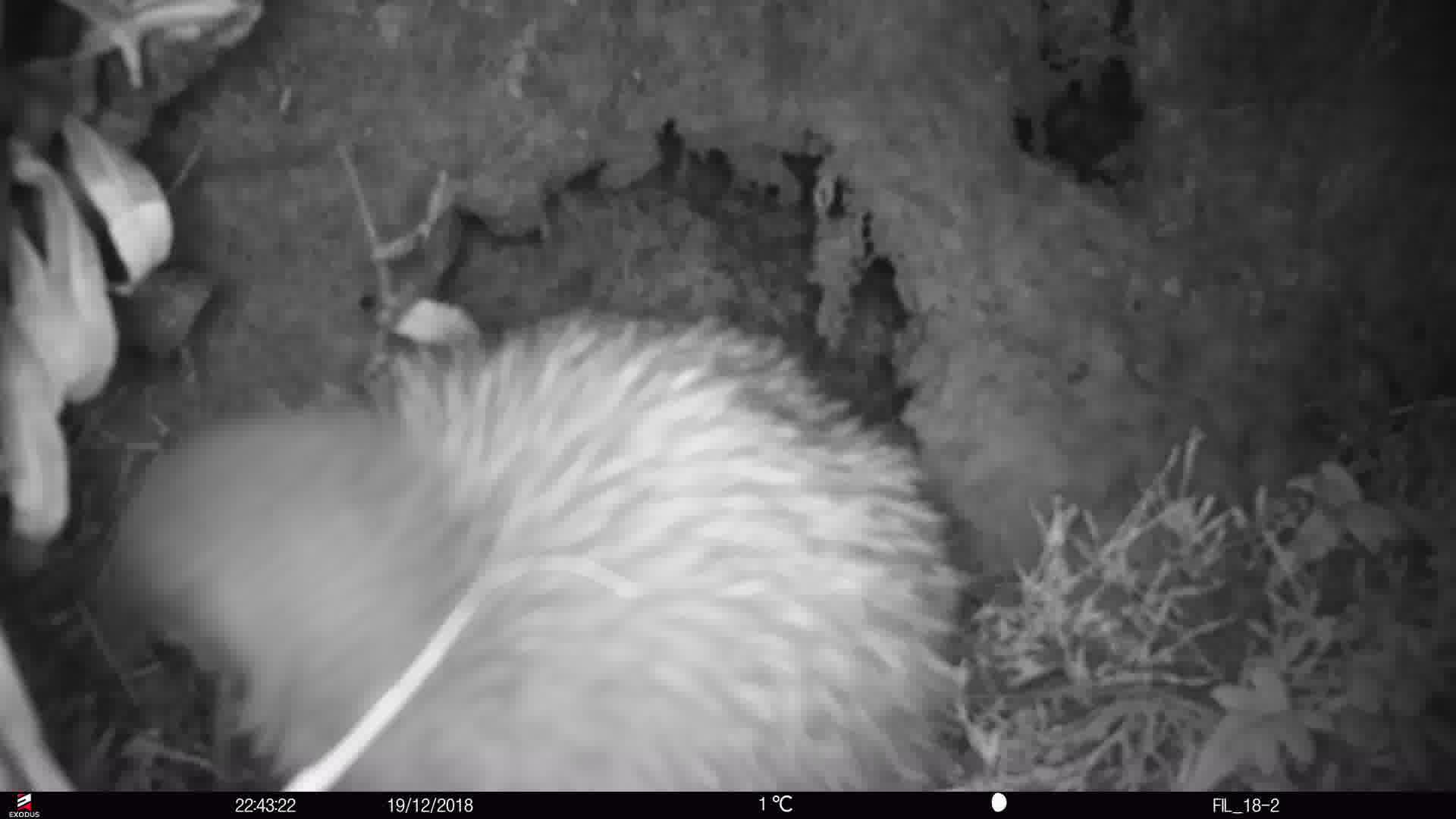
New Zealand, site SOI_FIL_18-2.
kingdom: Animalia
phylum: Chordata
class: Aves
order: Apterygiformes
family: Apterygidae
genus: Apteryx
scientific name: Apteryx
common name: kiwi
Kiwi (Apteryx).